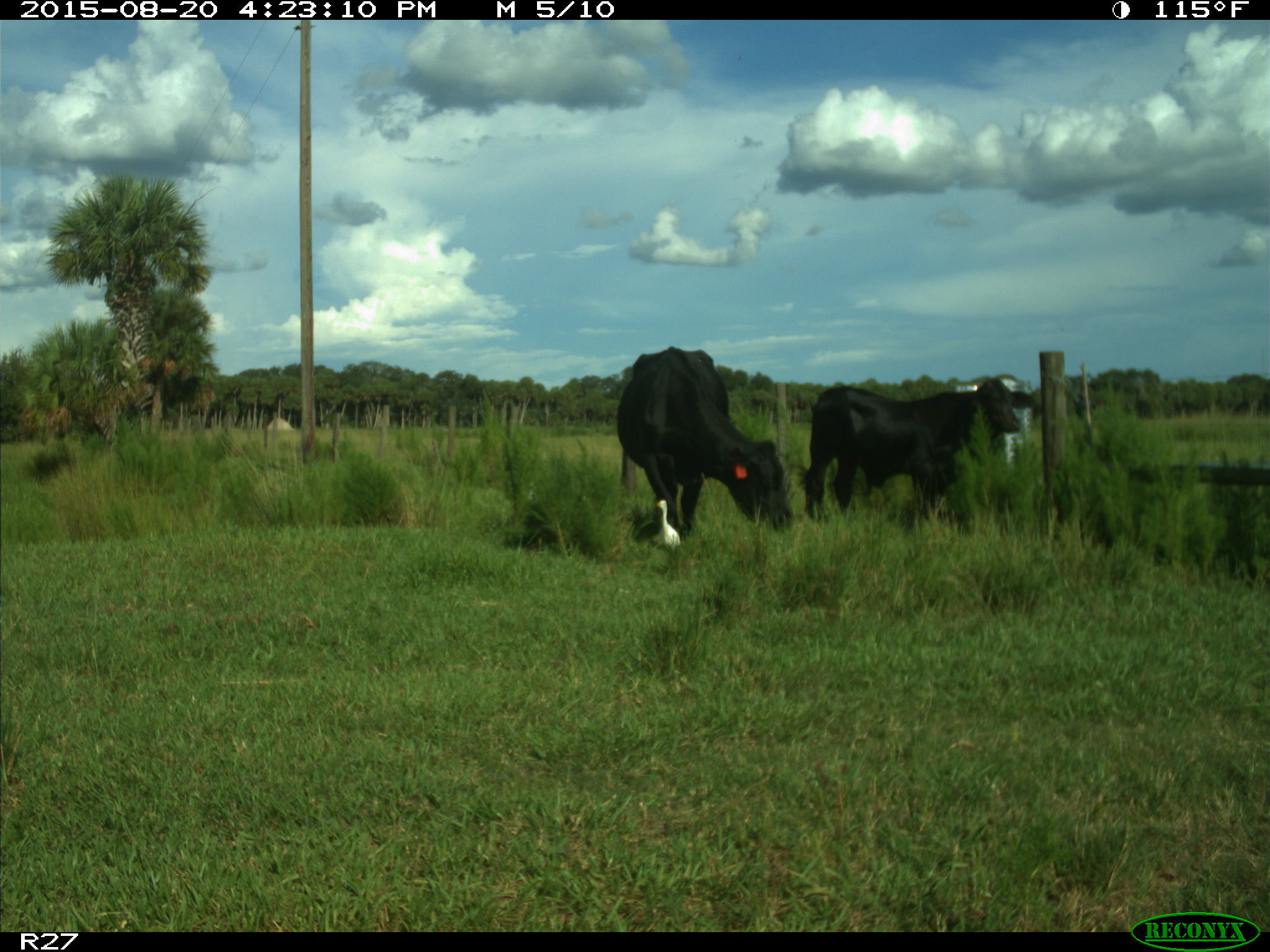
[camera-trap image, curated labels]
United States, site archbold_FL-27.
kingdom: Animalia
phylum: Chordata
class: Mammalia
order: Artiodactyla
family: Bovidae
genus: Bos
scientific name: Bos taurus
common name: domestic cow